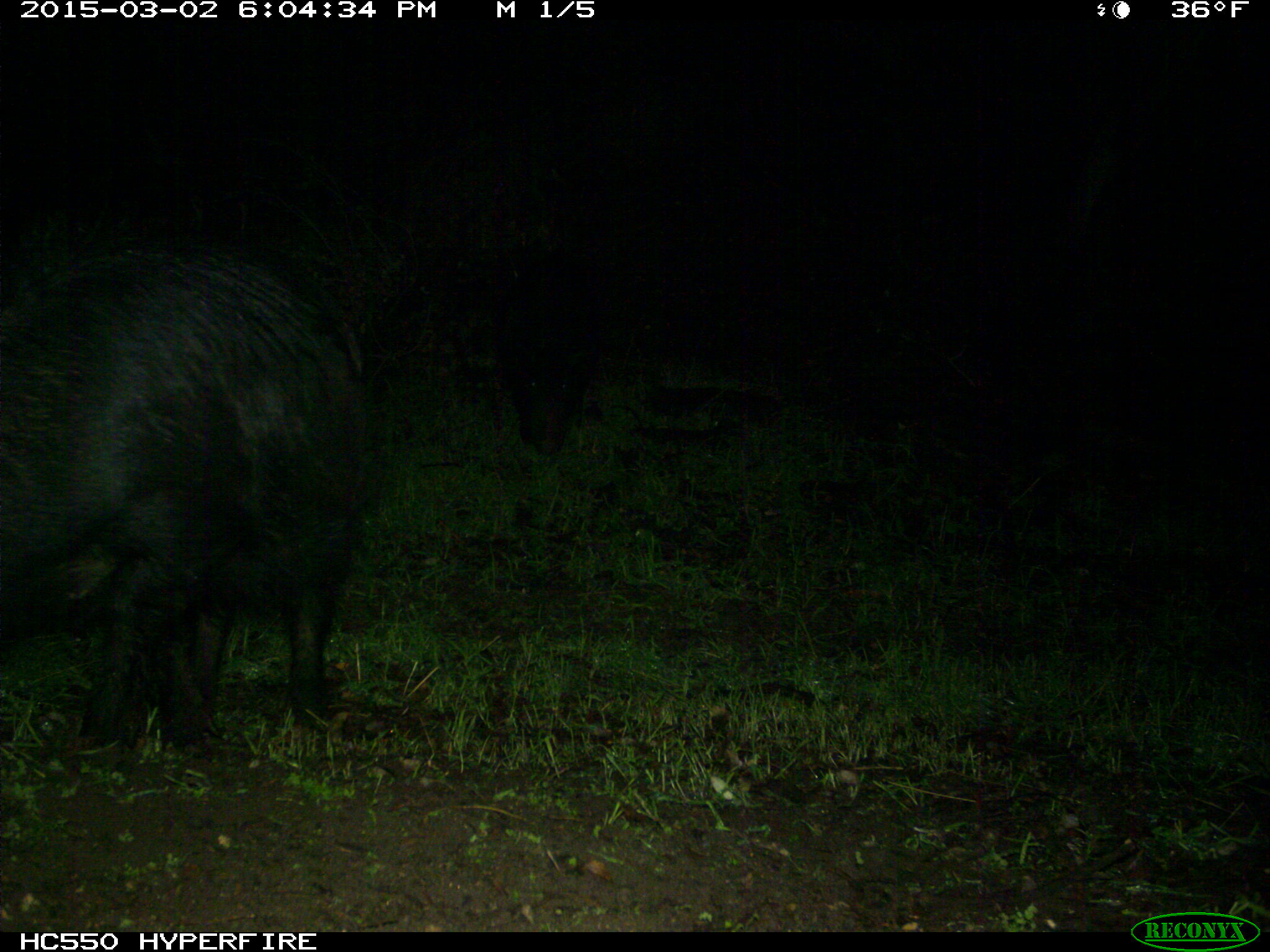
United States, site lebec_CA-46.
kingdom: Animalia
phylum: Chordata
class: Mammalia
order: Artiodactyla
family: Suidae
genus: Sus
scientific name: Sus scrofa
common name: wild boar